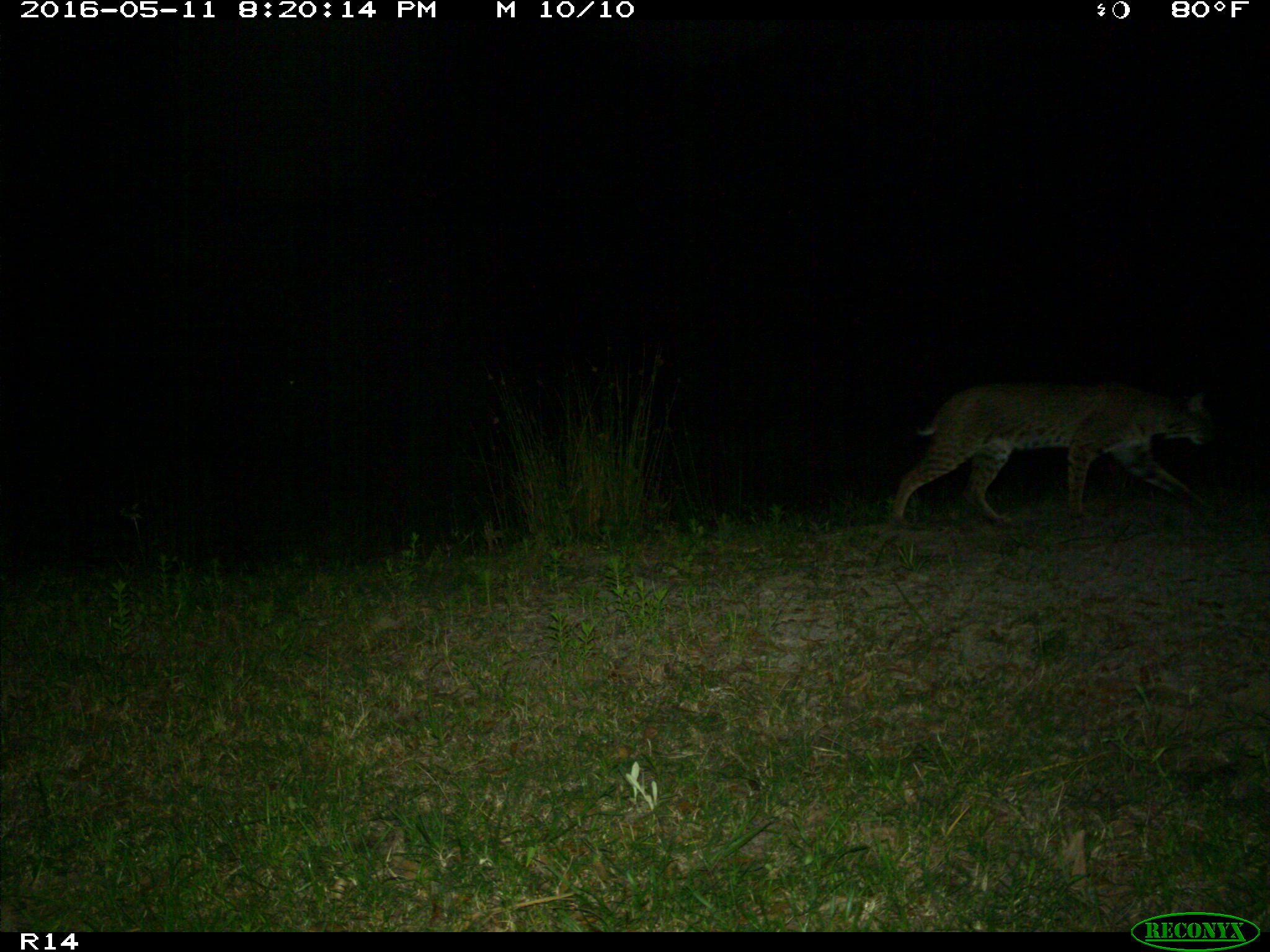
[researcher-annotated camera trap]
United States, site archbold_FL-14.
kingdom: Animalia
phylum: Chordata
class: Mammalia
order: Carnivora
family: Felidae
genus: Lynx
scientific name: Lynx rufus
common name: bobcat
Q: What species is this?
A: Lynx rufus (bobcat).